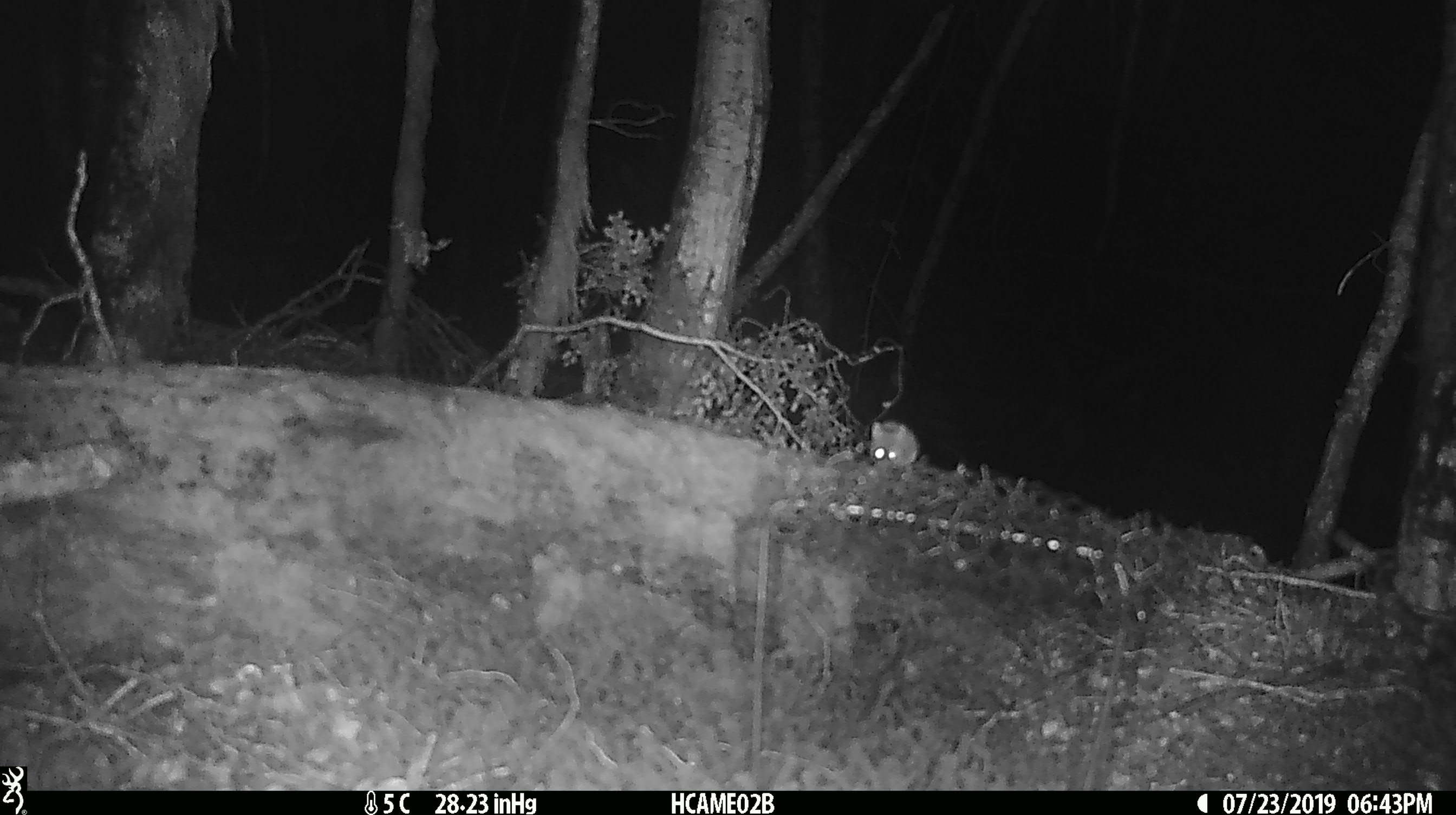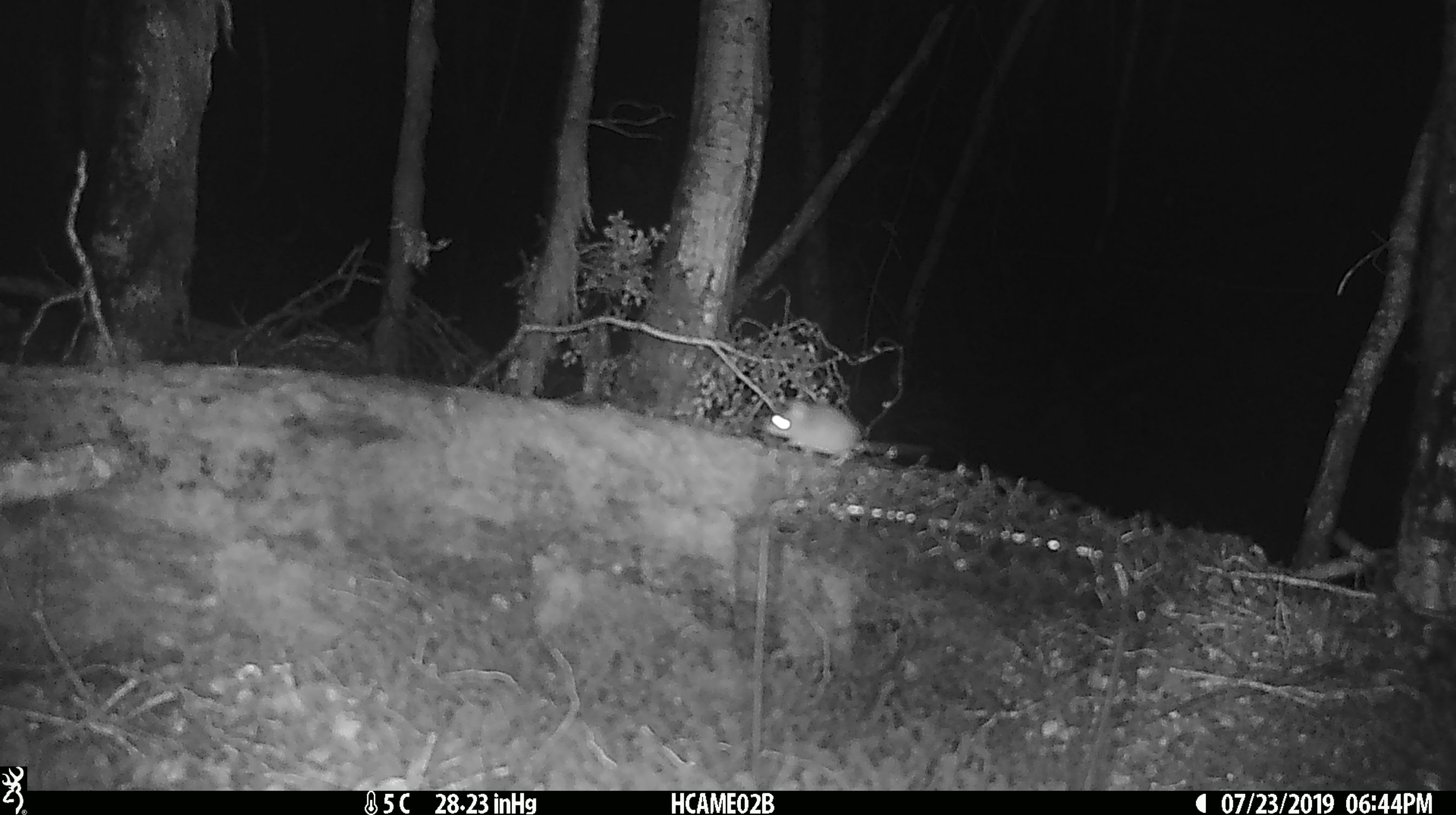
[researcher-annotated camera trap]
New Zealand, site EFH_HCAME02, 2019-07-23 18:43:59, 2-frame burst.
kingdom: Animalia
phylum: Chordata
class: Mammalia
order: Rodentia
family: Muridae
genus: Mus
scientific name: Mus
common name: mouse